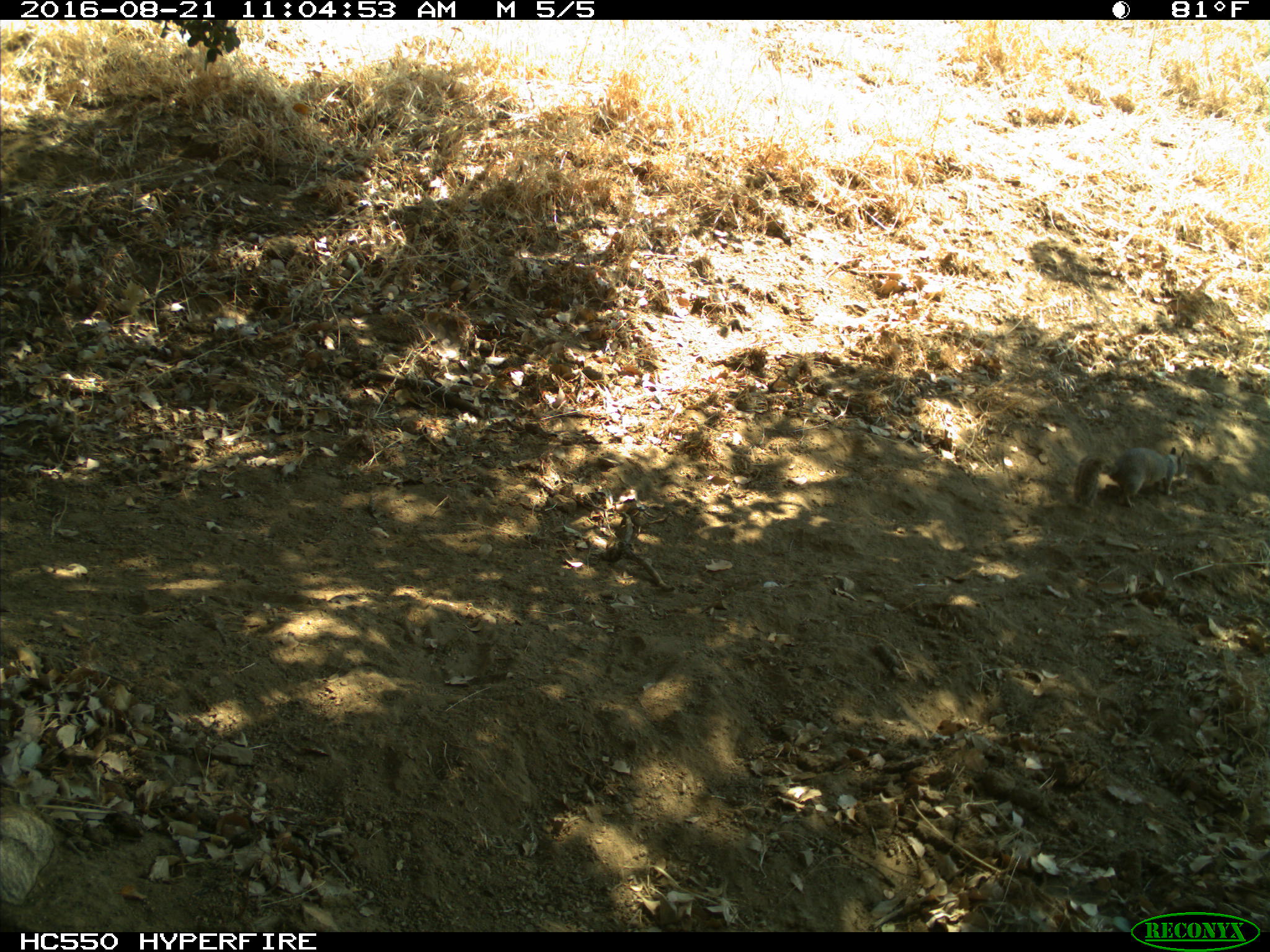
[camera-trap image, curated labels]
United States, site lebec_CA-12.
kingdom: Animalia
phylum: Chordata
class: Mammalia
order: Rodentia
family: Sciuridae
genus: Otospermophilus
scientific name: Otospermophilus beecheyi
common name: california ground squirrel